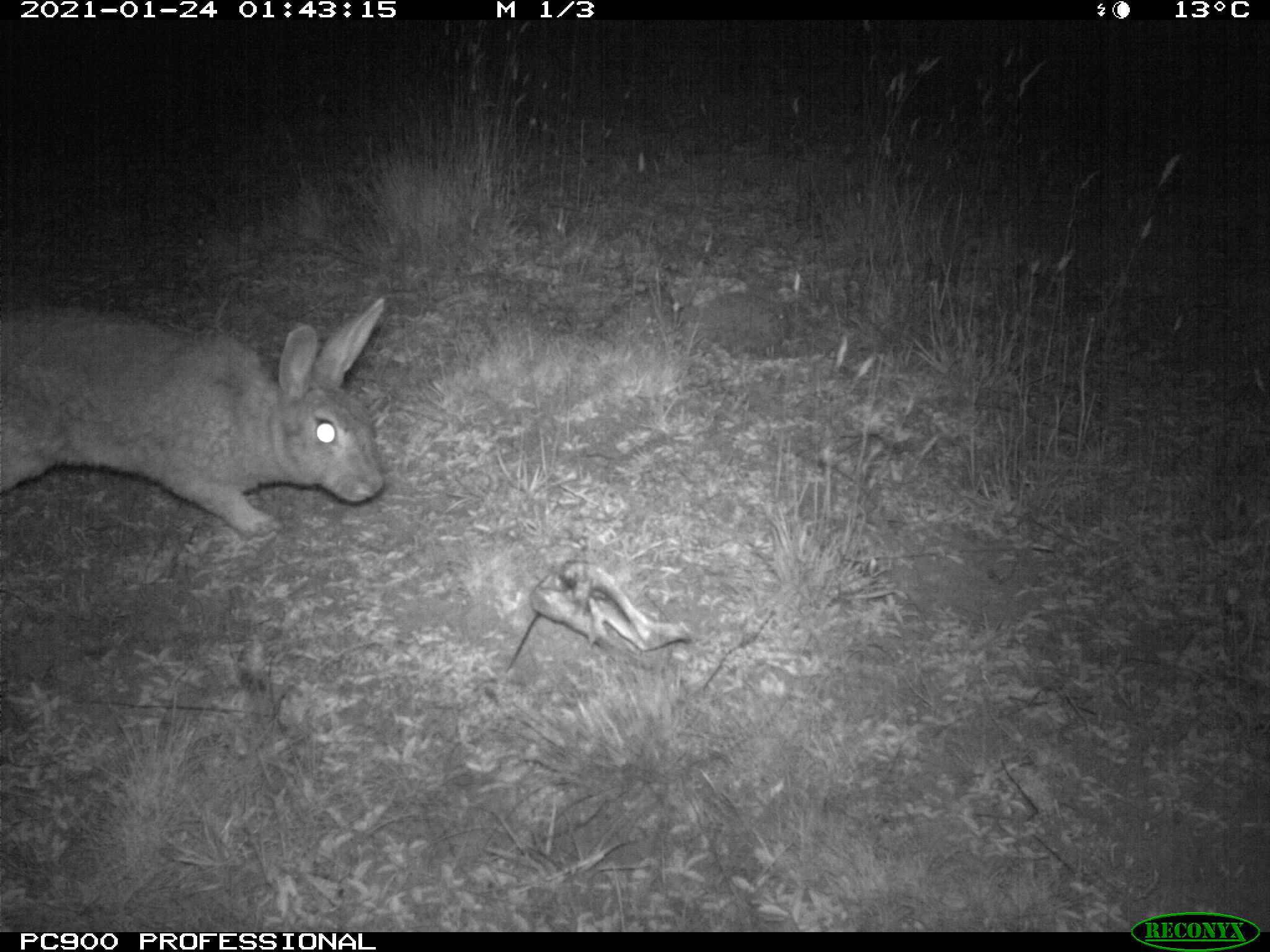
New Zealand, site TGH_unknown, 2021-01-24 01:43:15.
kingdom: Animalia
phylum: Chordata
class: Mammalia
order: Lagomorpha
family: Leporidae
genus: Oryctolagus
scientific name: Oryctolagus cuniculus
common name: european rabbit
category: rabbit